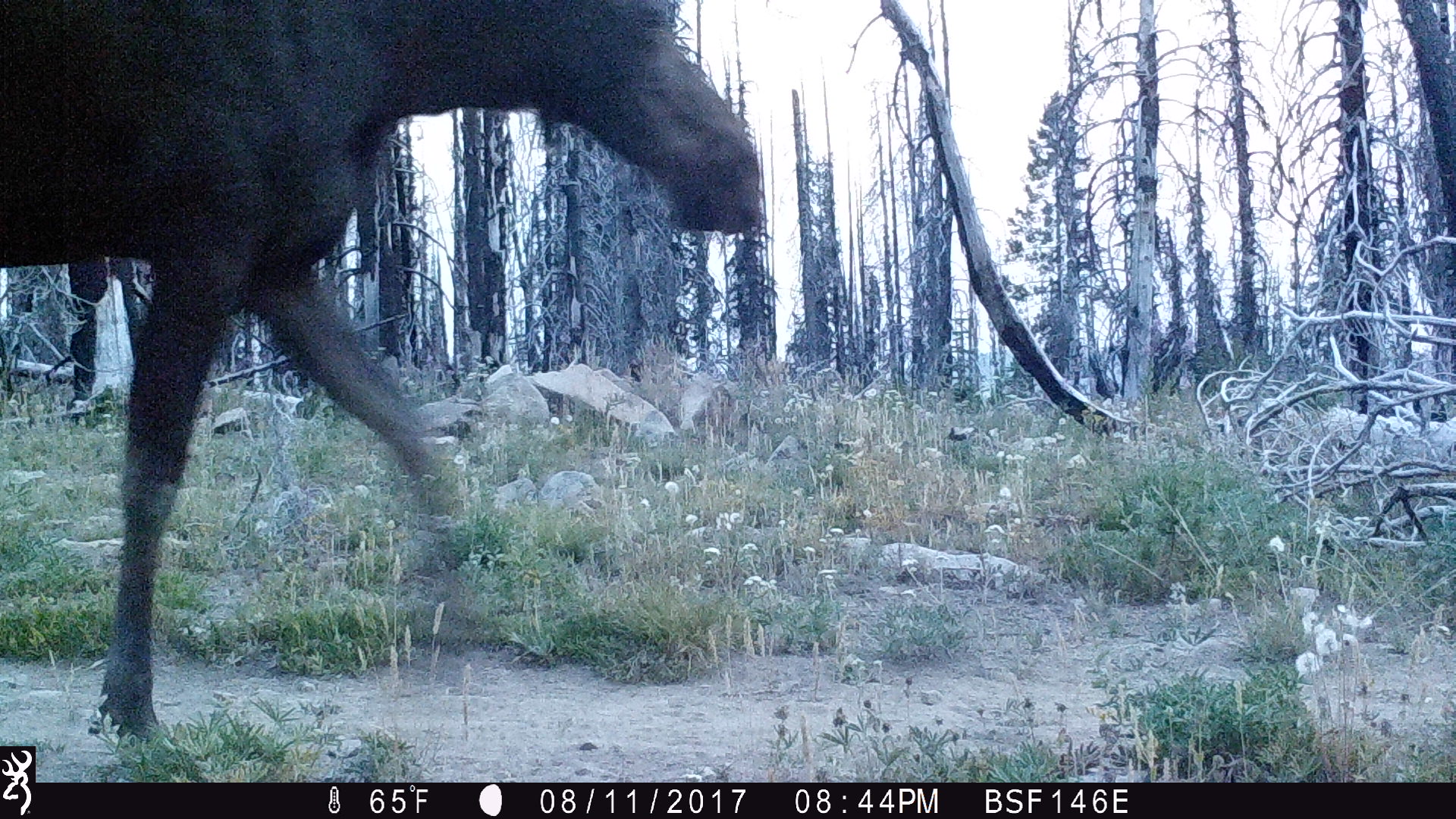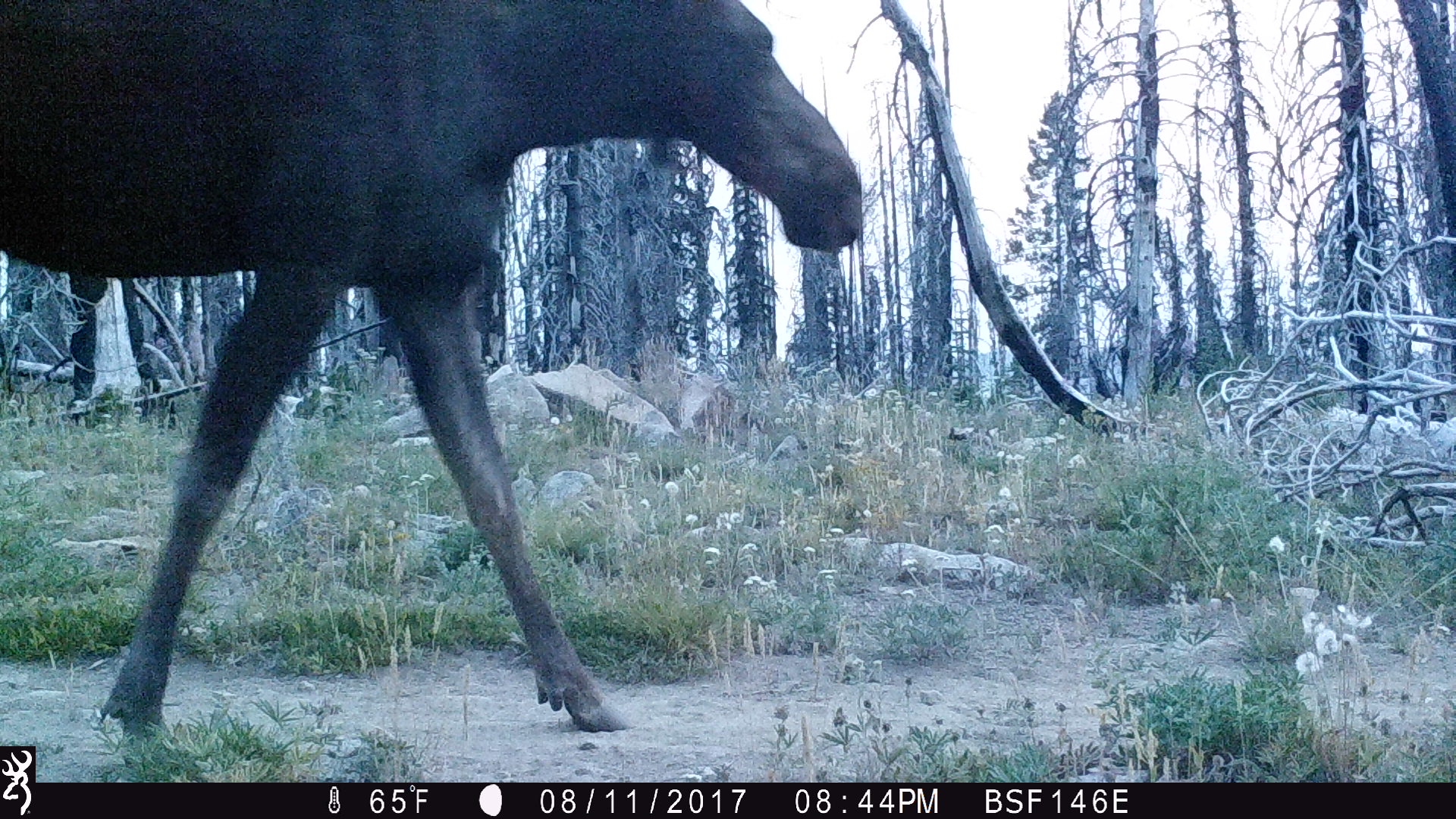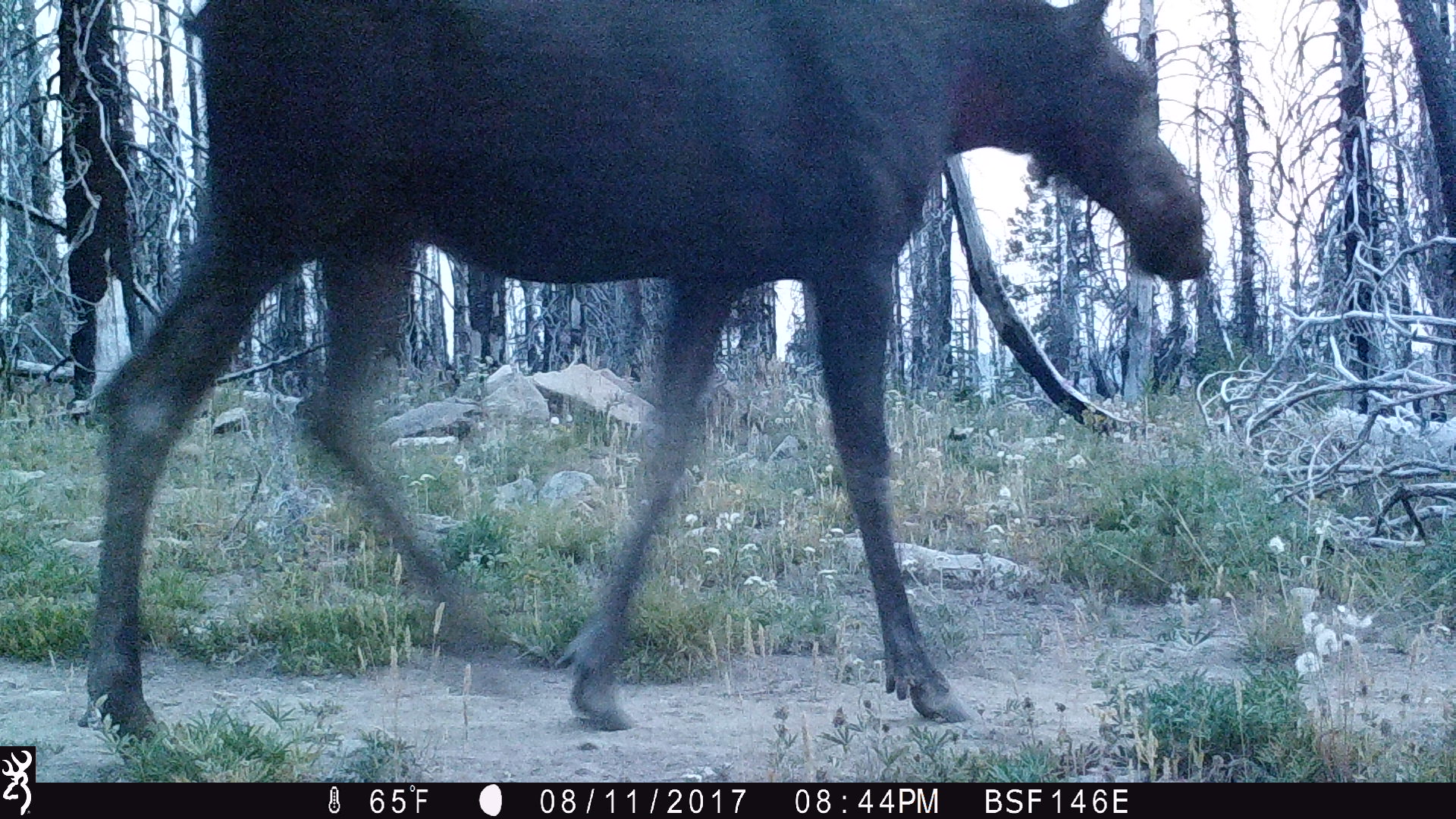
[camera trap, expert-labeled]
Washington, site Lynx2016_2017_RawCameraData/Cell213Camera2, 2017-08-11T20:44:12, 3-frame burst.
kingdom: Animalia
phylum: Chordata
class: Mammalia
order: Artiodactyla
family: Cervidae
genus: Alces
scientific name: Alces alces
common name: moose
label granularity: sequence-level